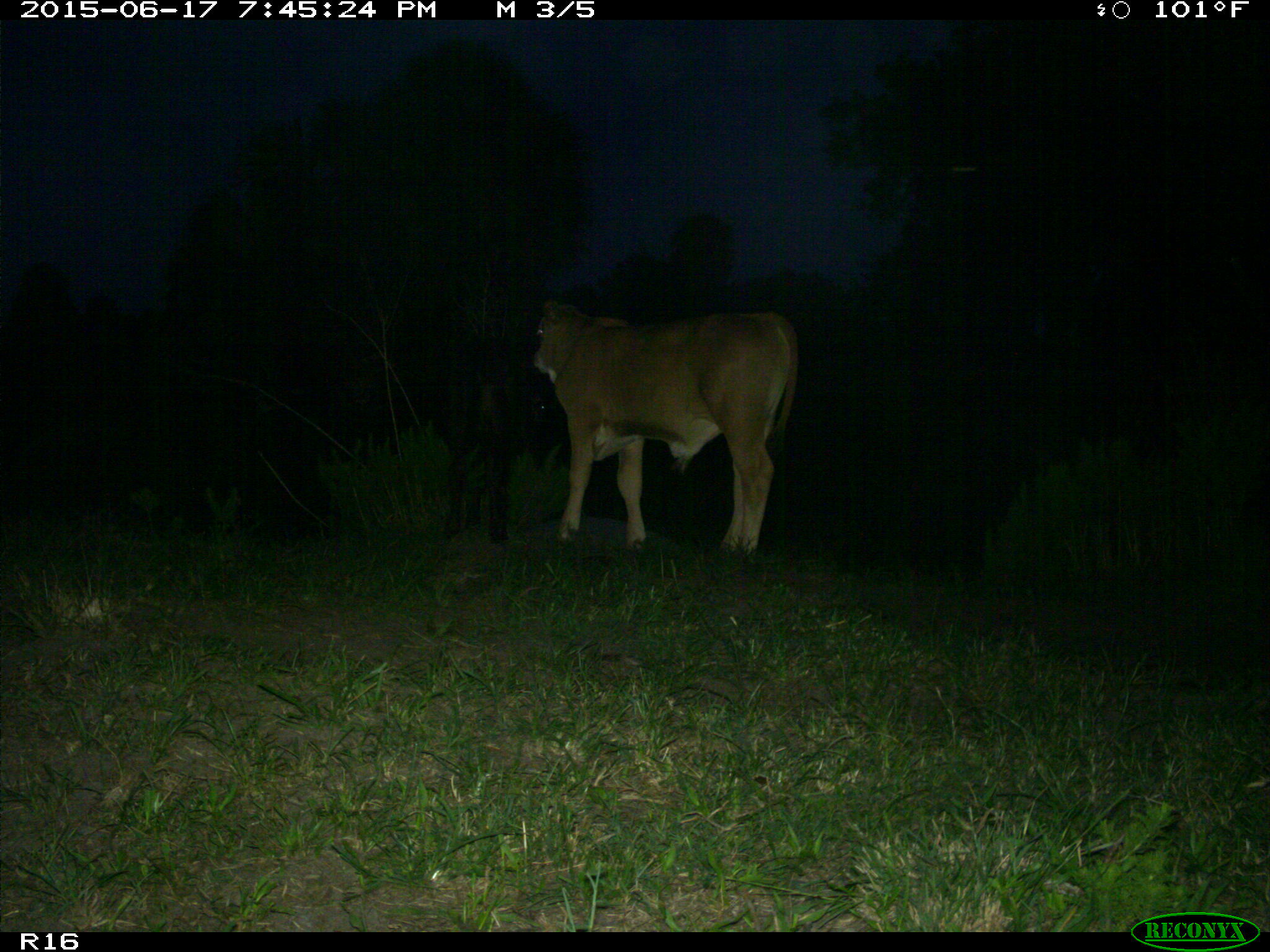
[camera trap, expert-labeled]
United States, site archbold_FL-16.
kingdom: Animalia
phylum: Chordata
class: Mammalia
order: Artiodactyla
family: Bovidae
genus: Bos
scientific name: Bos taurus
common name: domestic cow